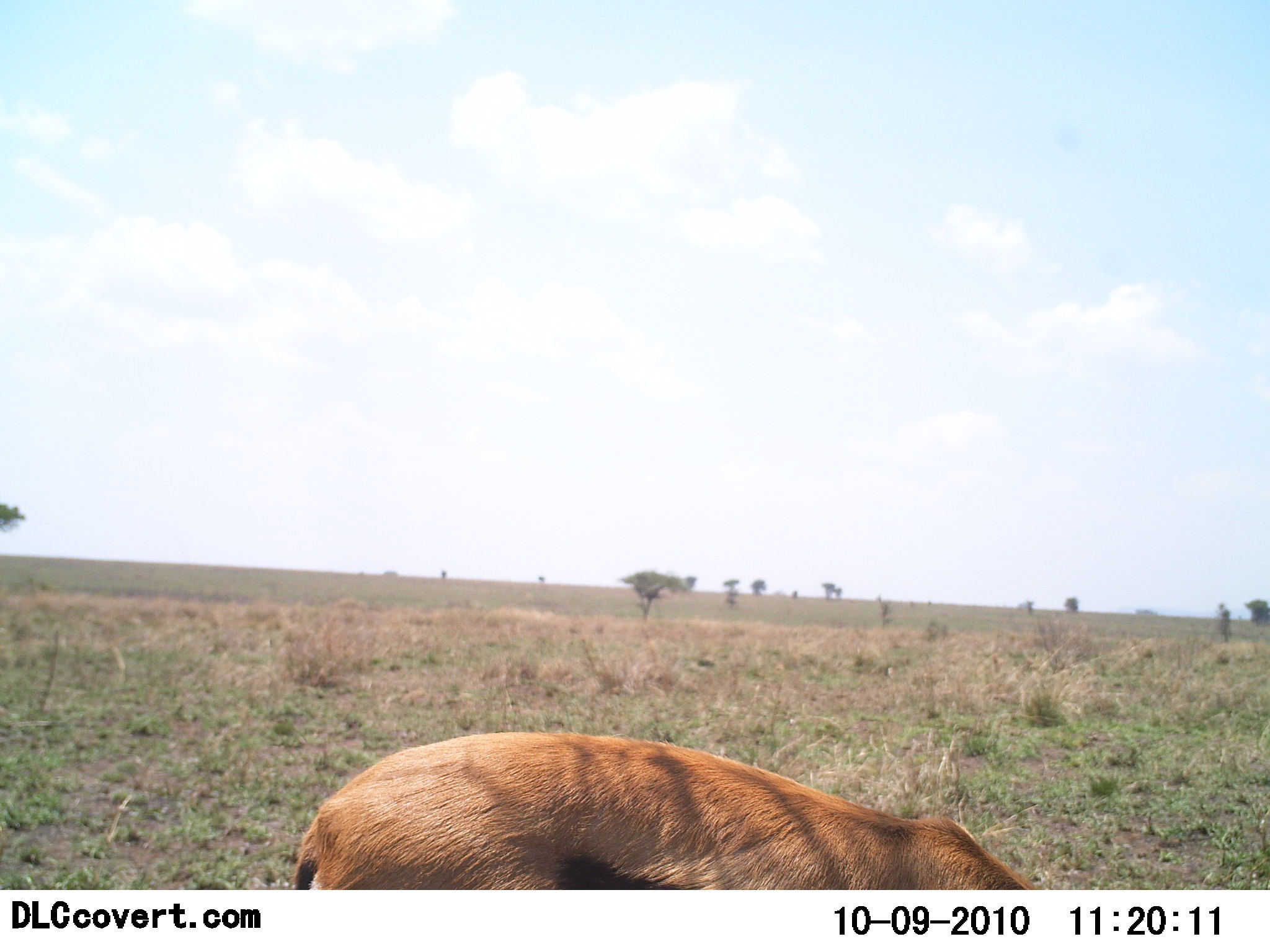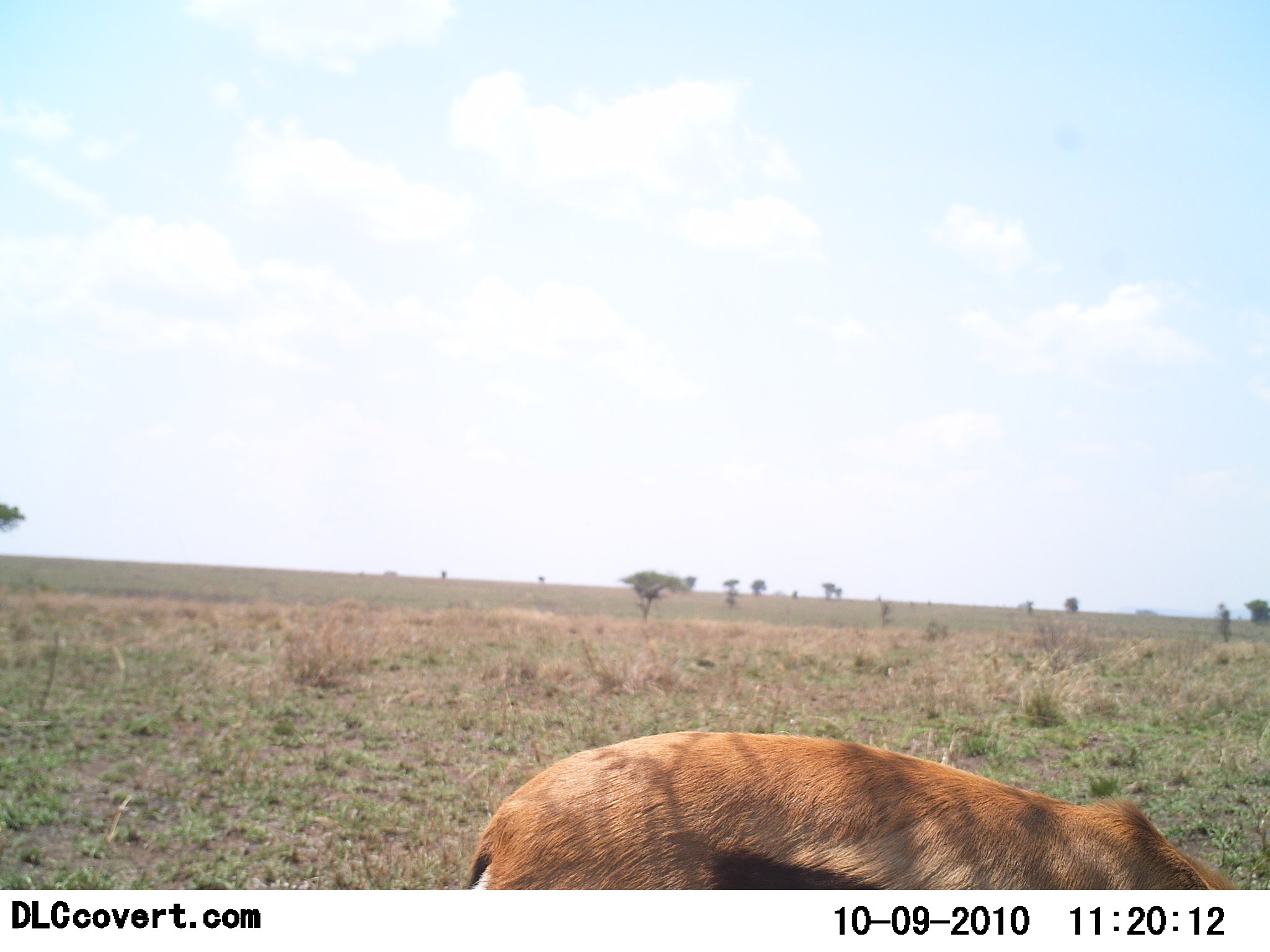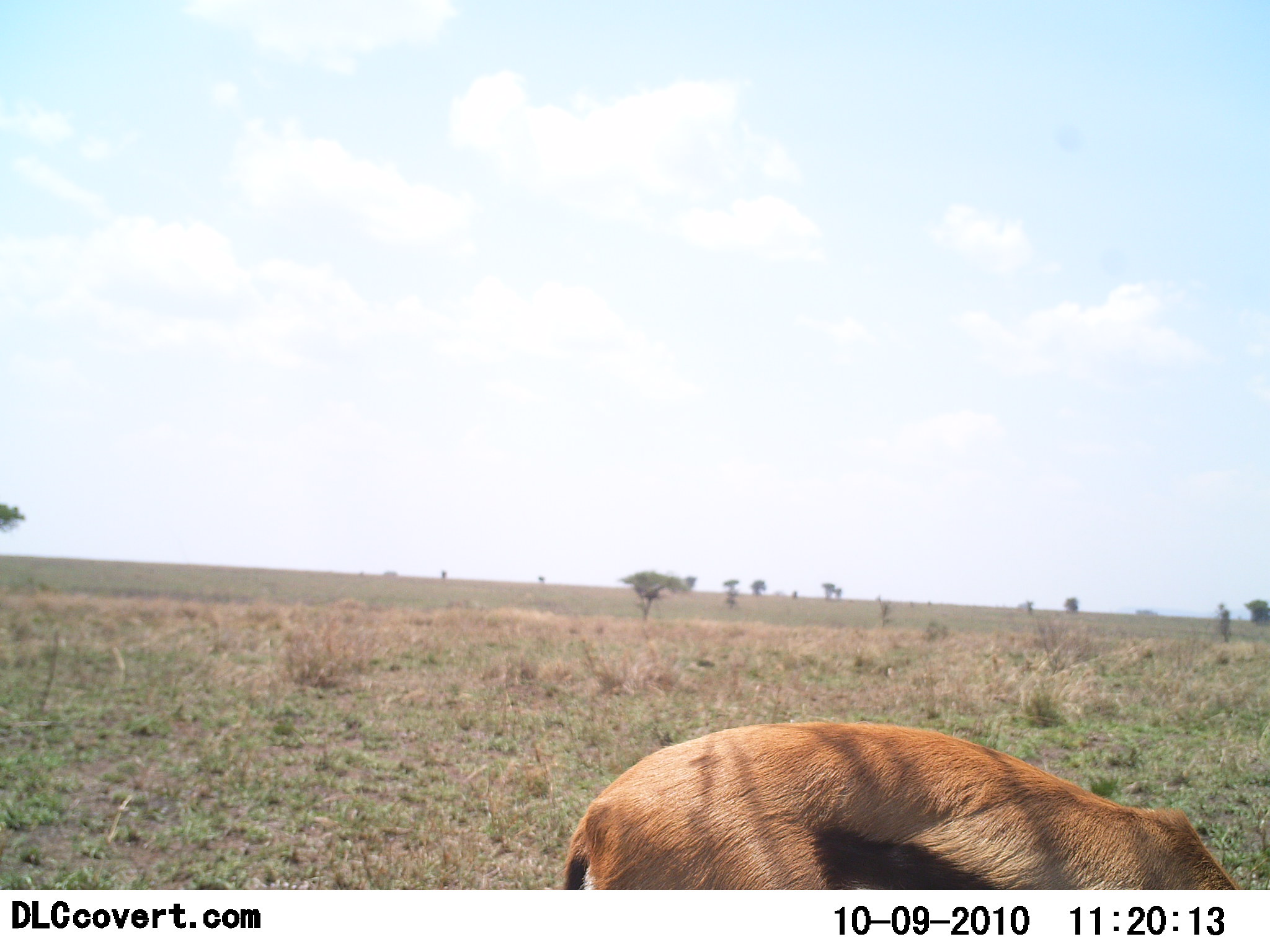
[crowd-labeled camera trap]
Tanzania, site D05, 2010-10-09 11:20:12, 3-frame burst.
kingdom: Animalia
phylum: Chordata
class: Mammalia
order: Artiodactyla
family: Bovidae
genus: Eudorcas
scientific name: Eudorcas thomsonii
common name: thomson's gazelle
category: gazellethomsons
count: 1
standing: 20%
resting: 0%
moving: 40%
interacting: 0%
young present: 0%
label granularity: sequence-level